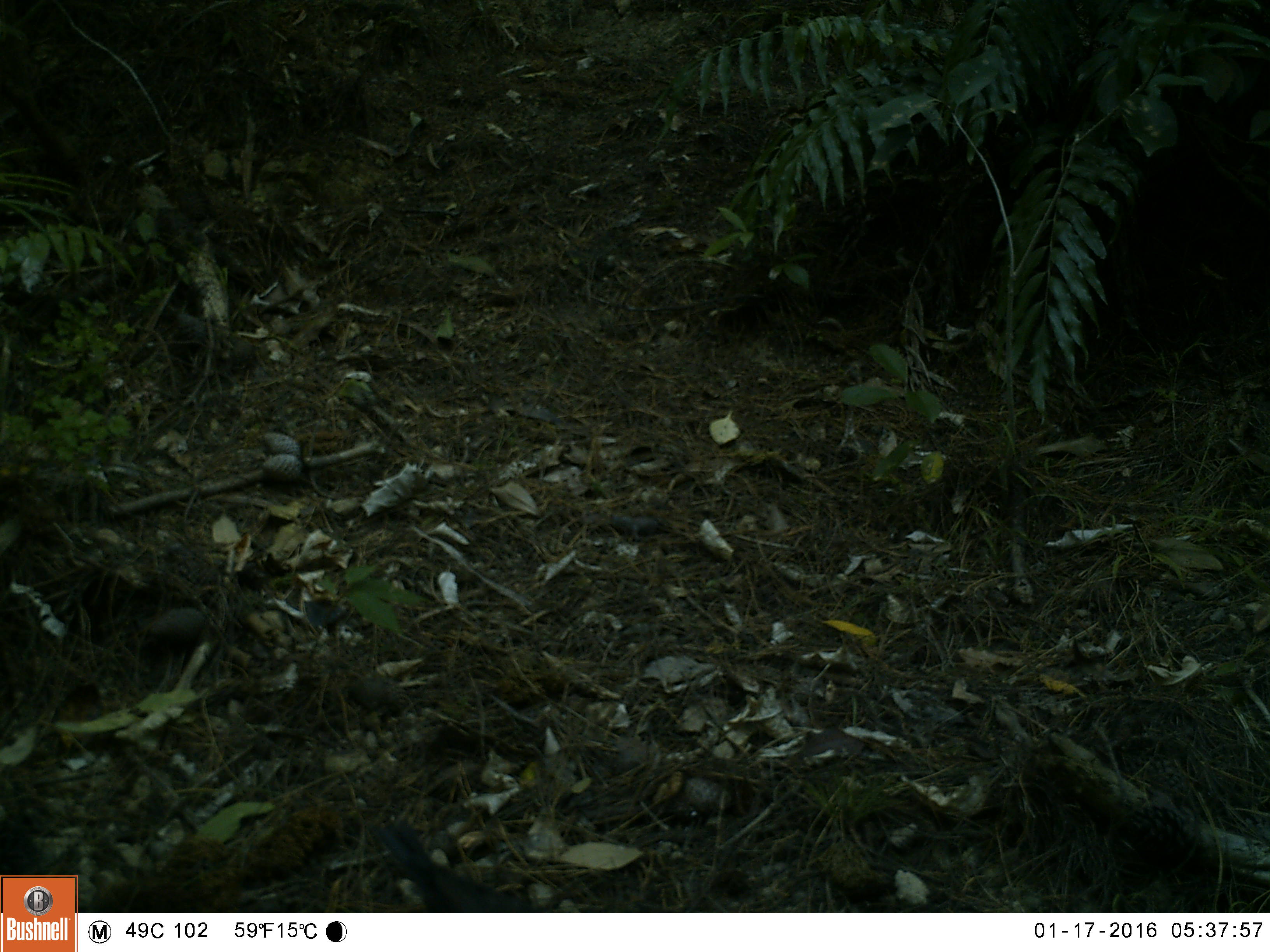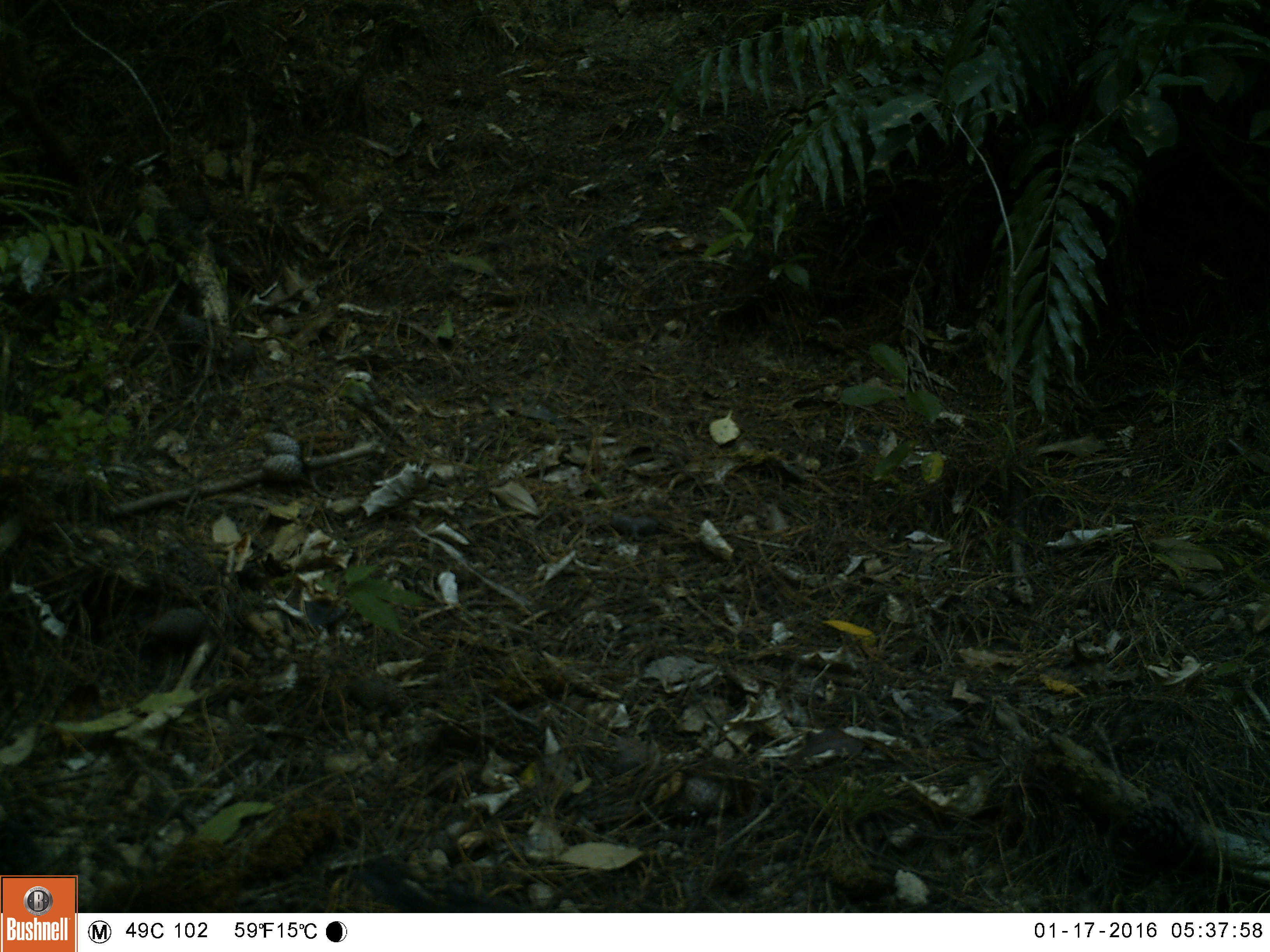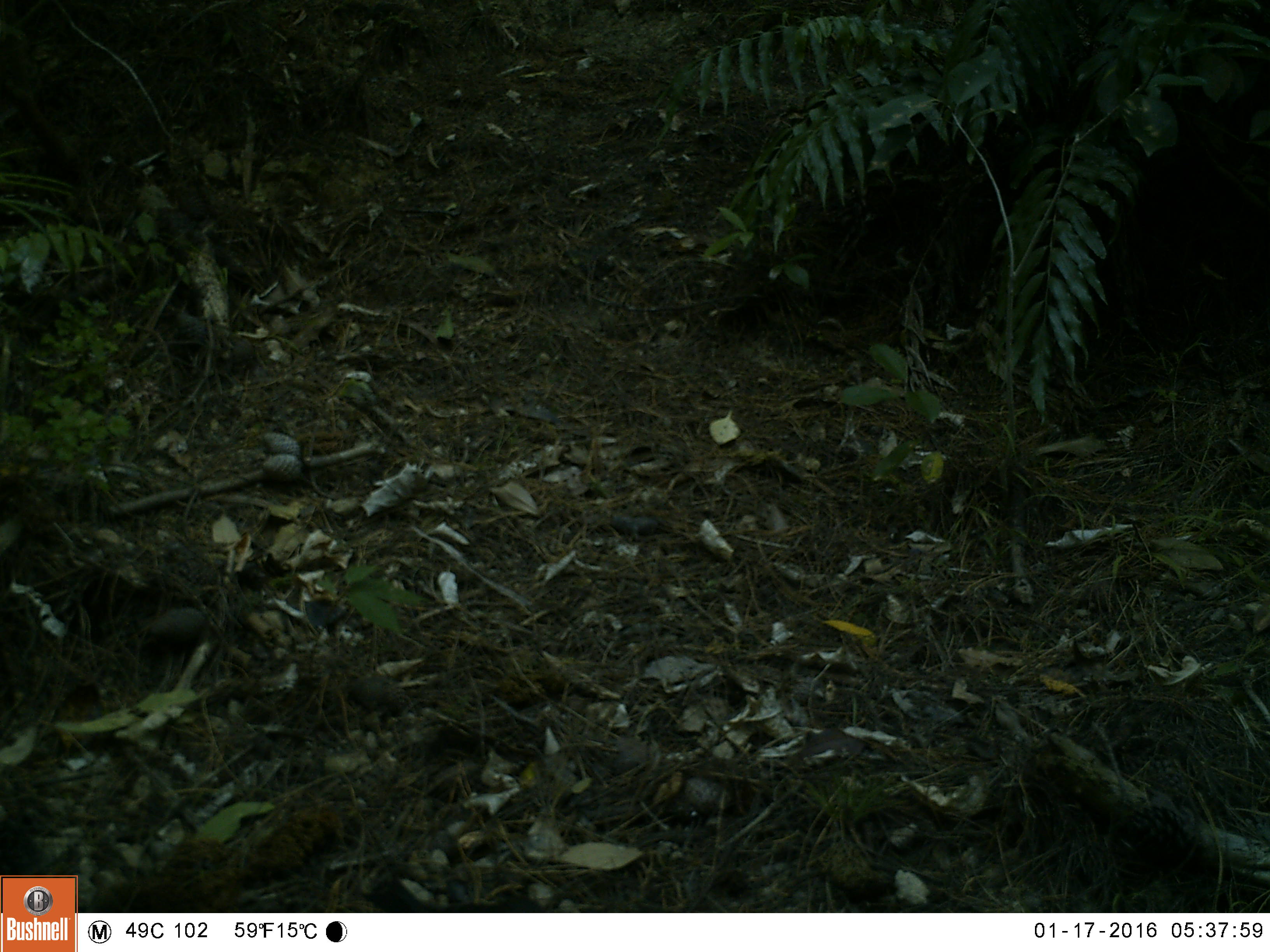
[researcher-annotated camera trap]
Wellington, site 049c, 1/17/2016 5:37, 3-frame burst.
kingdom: Animalia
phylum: Chordata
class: Aves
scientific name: Aves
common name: bird